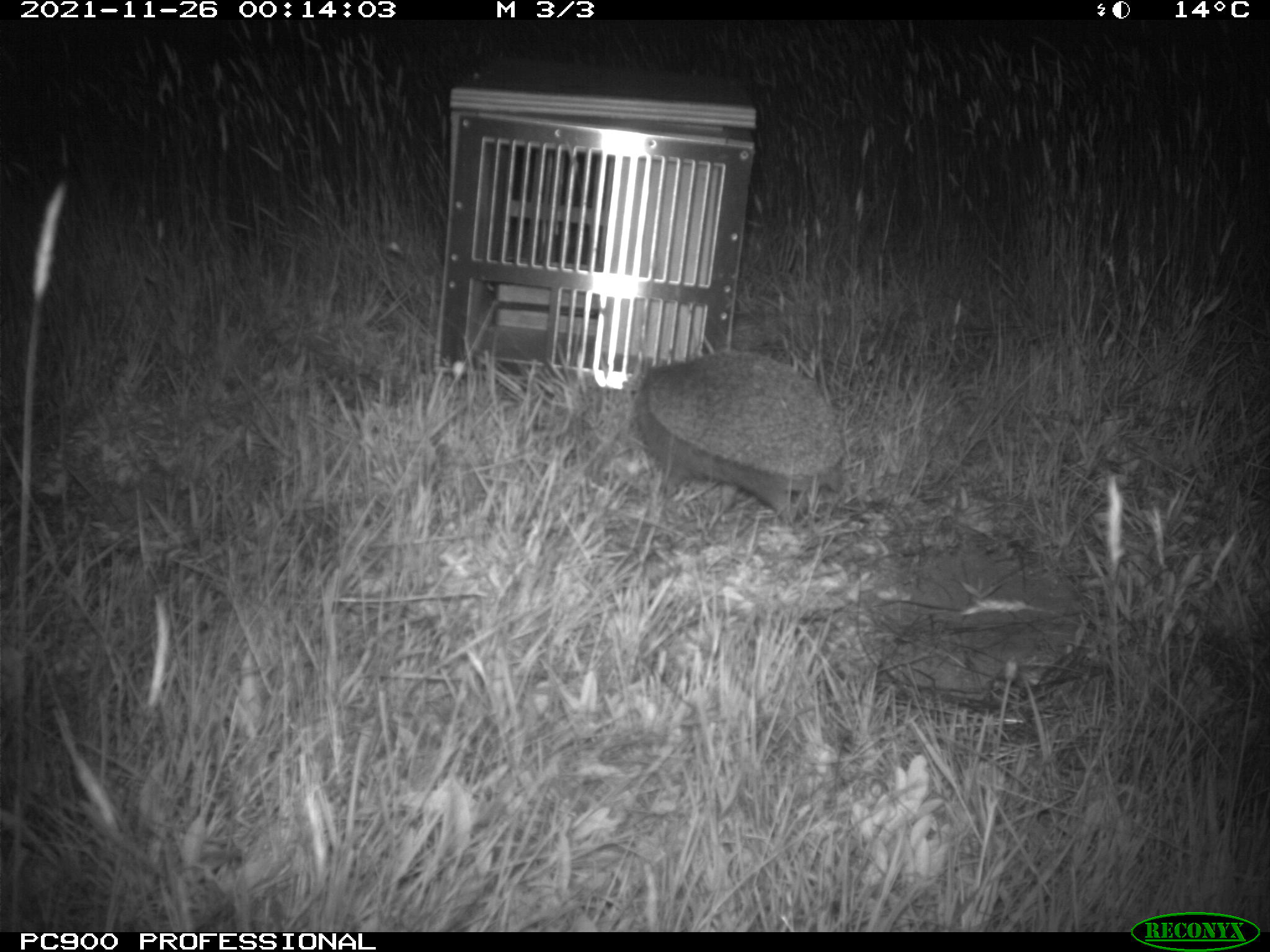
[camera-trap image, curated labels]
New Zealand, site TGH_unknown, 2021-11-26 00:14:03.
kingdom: Animalia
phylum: Chordata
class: Mammalia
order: Eulipotyphla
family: Erinaceidae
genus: Erinaceus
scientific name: Erinaceus europaeus europaeus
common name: european hedgehog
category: hedgehog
Hedgehog (european hedgehog) (Erinaceus europaeus europaeus).